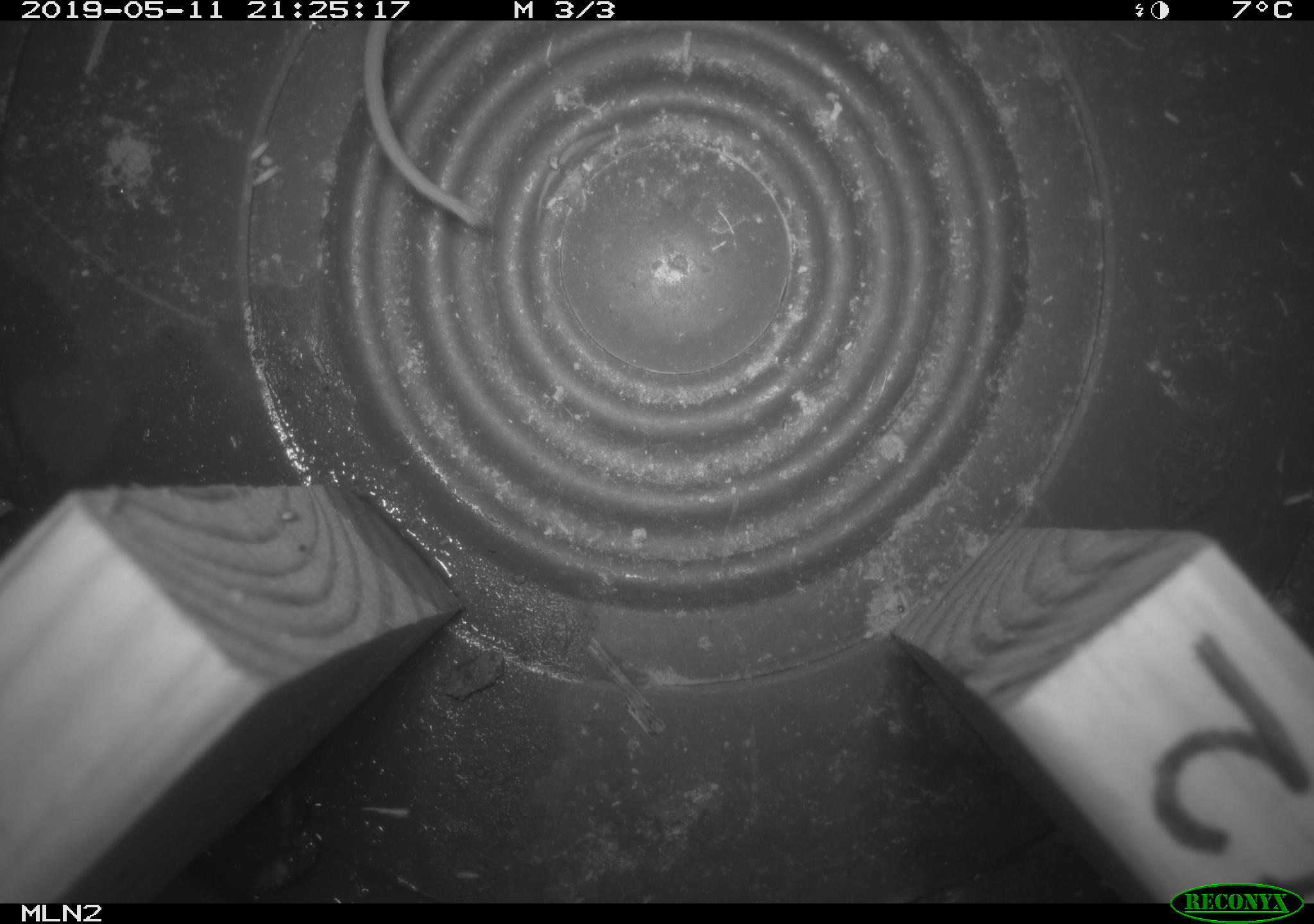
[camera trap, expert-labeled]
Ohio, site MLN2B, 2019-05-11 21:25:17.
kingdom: Animalia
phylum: Chordata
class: Mammalia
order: Rodentia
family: Cricetidae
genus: Peromyscus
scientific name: Peromyscus leucopus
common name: white-footed mouse